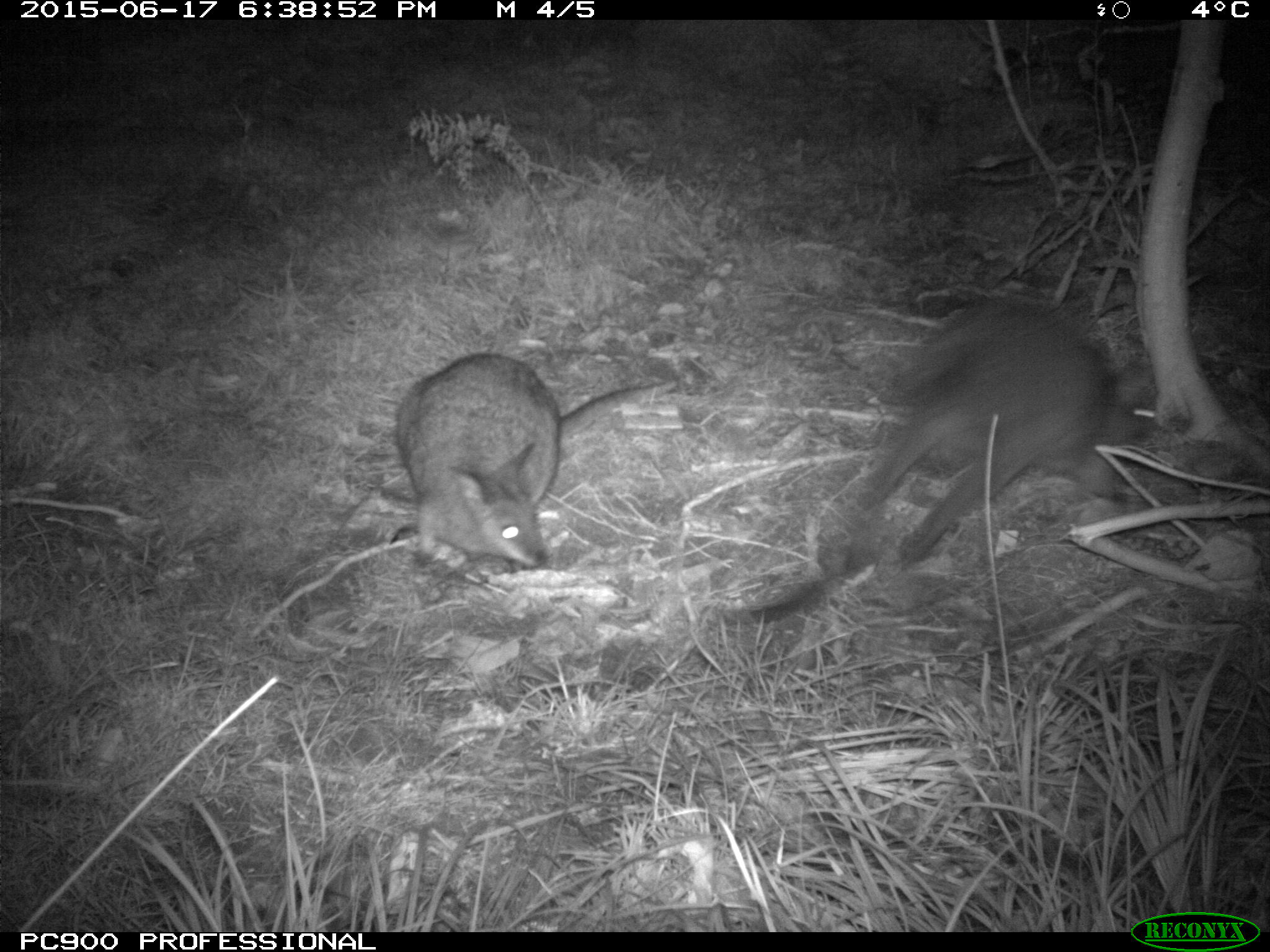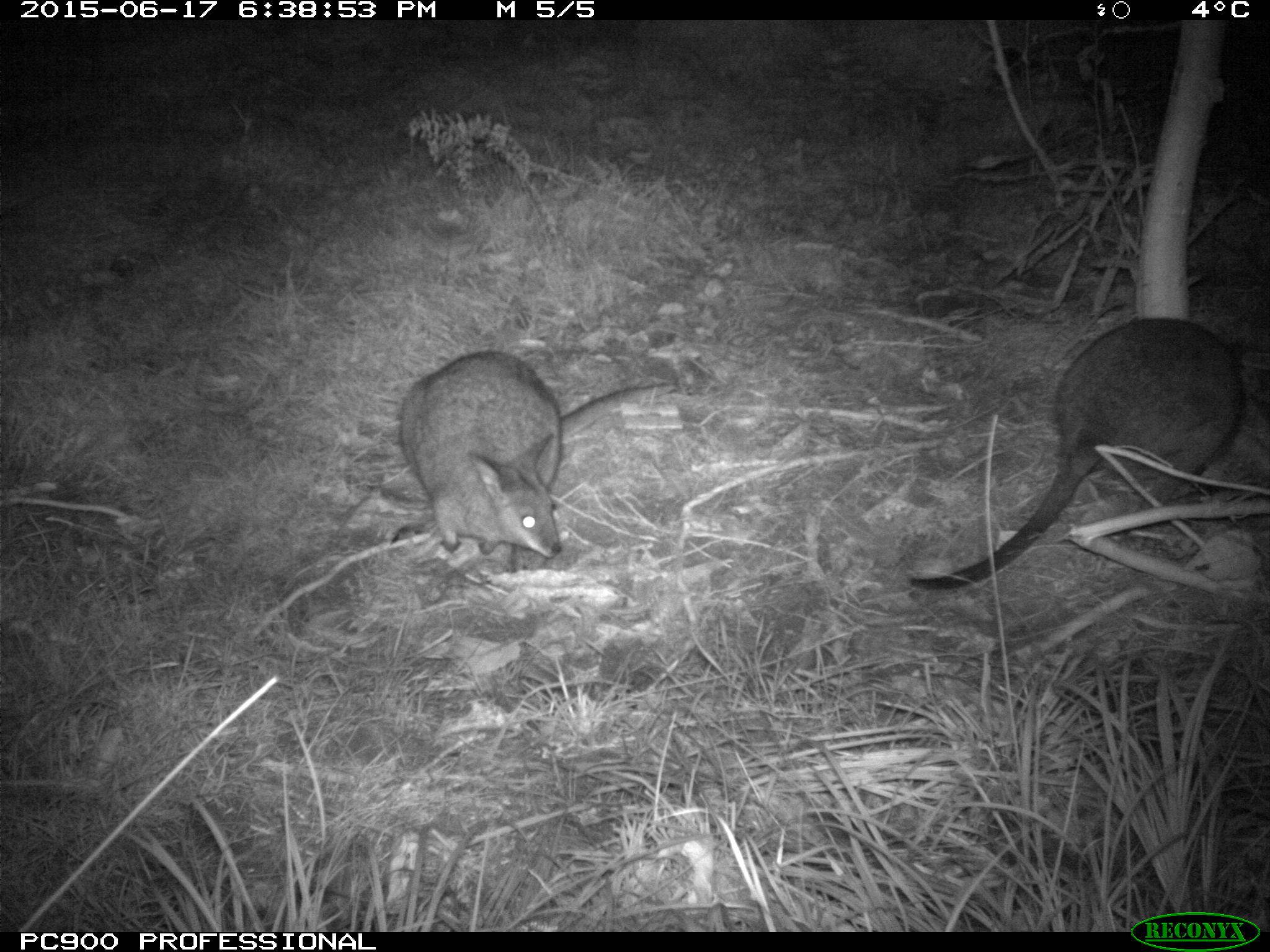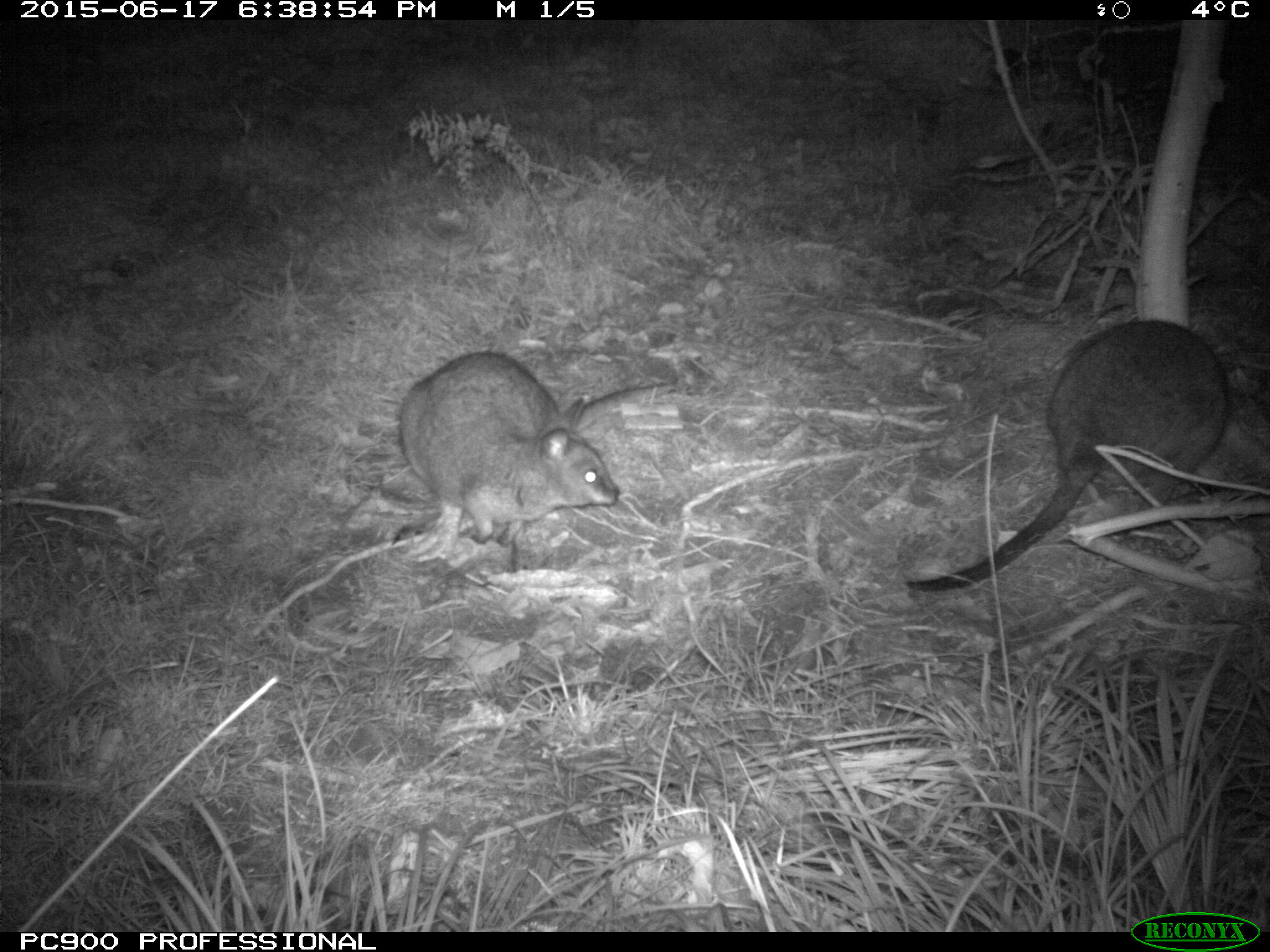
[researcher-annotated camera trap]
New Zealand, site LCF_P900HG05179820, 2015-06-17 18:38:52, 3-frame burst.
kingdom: Animalia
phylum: Chordata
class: Mammalia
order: Diprotodontia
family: Macropodidae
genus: Notamacropus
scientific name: Notamacropus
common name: wallaby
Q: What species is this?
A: Wallaby (Notamacropus).